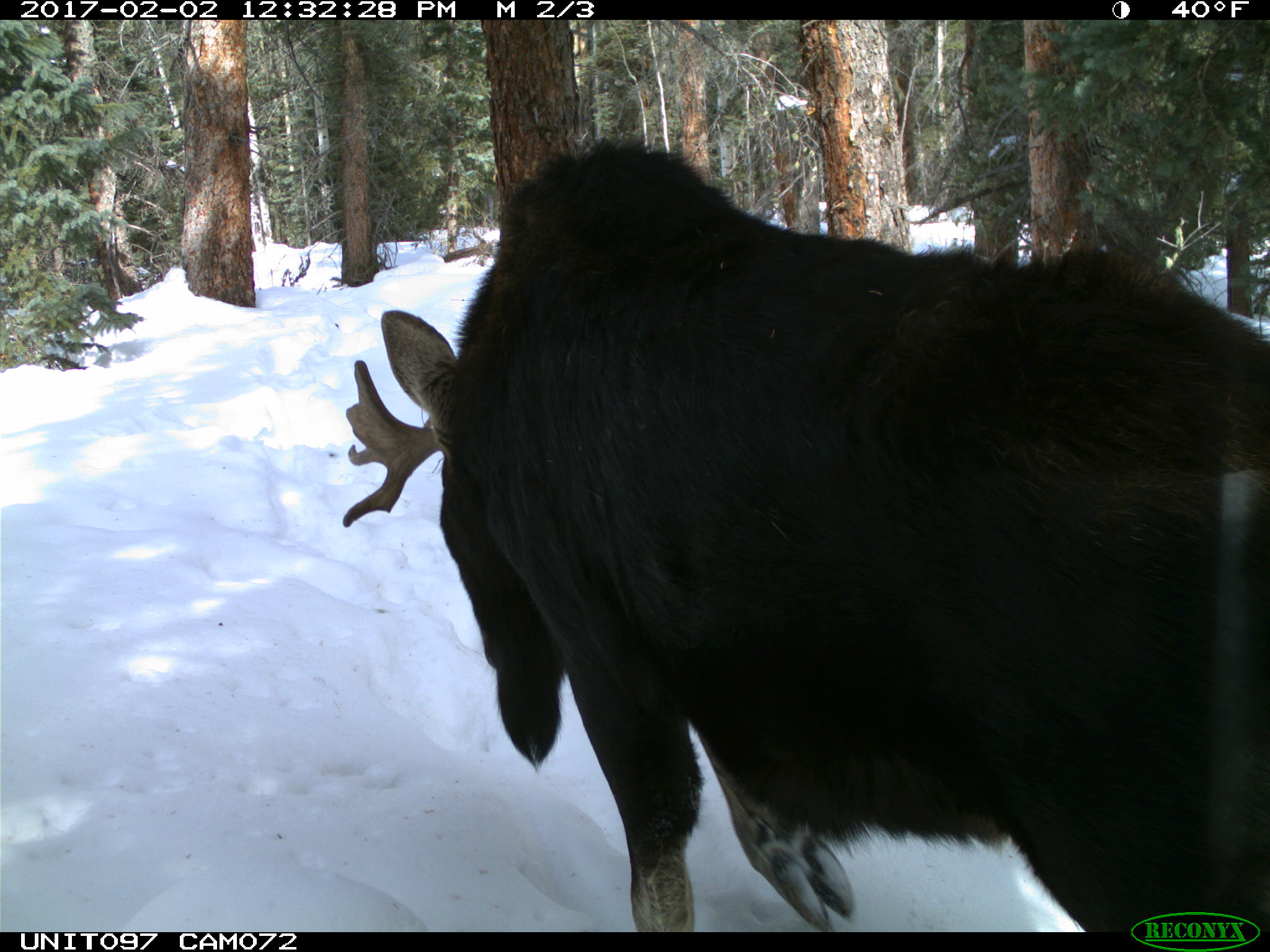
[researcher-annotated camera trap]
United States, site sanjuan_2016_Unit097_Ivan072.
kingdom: Animalia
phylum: Chordata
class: Mammalia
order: Artiodactyla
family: Cervidae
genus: Alces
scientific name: Alces alces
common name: moose